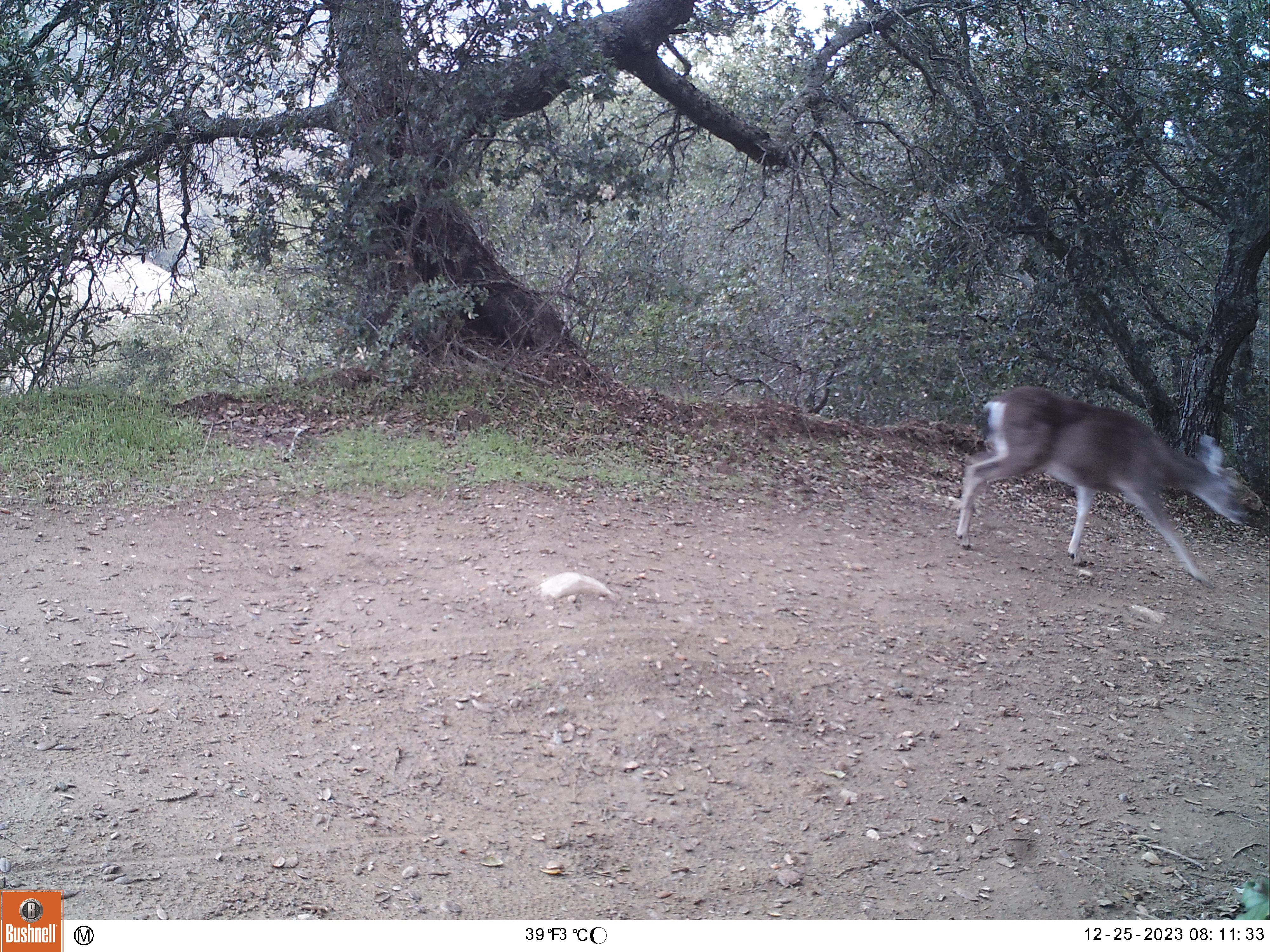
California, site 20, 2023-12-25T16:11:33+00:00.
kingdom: Animalia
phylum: Chordata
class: Mammalia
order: Artiodactyla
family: Cervidae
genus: Odocoileus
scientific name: Odocoileus hemionus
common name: mule deer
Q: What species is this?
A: Mule deer (Odocoileus hemionus).